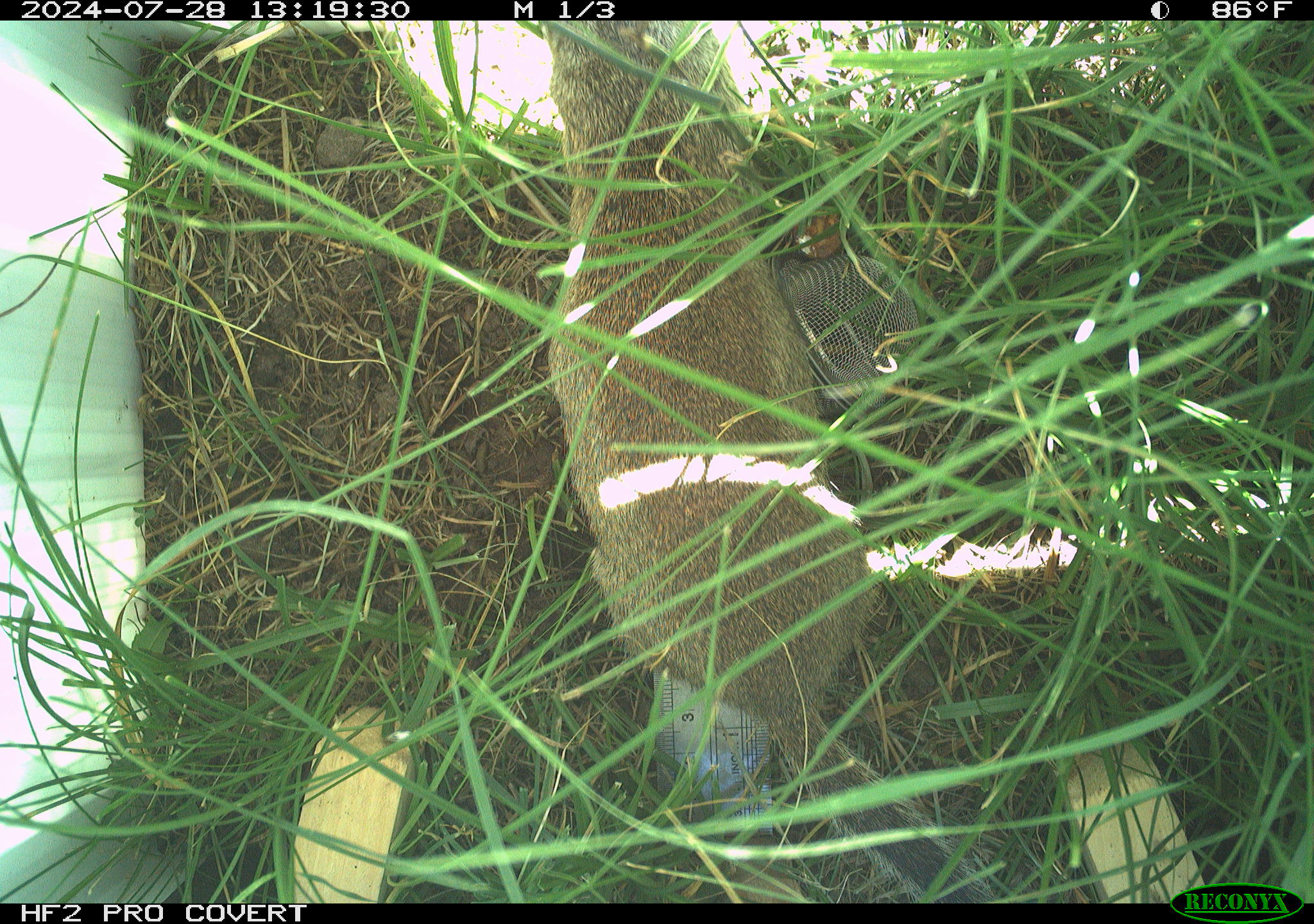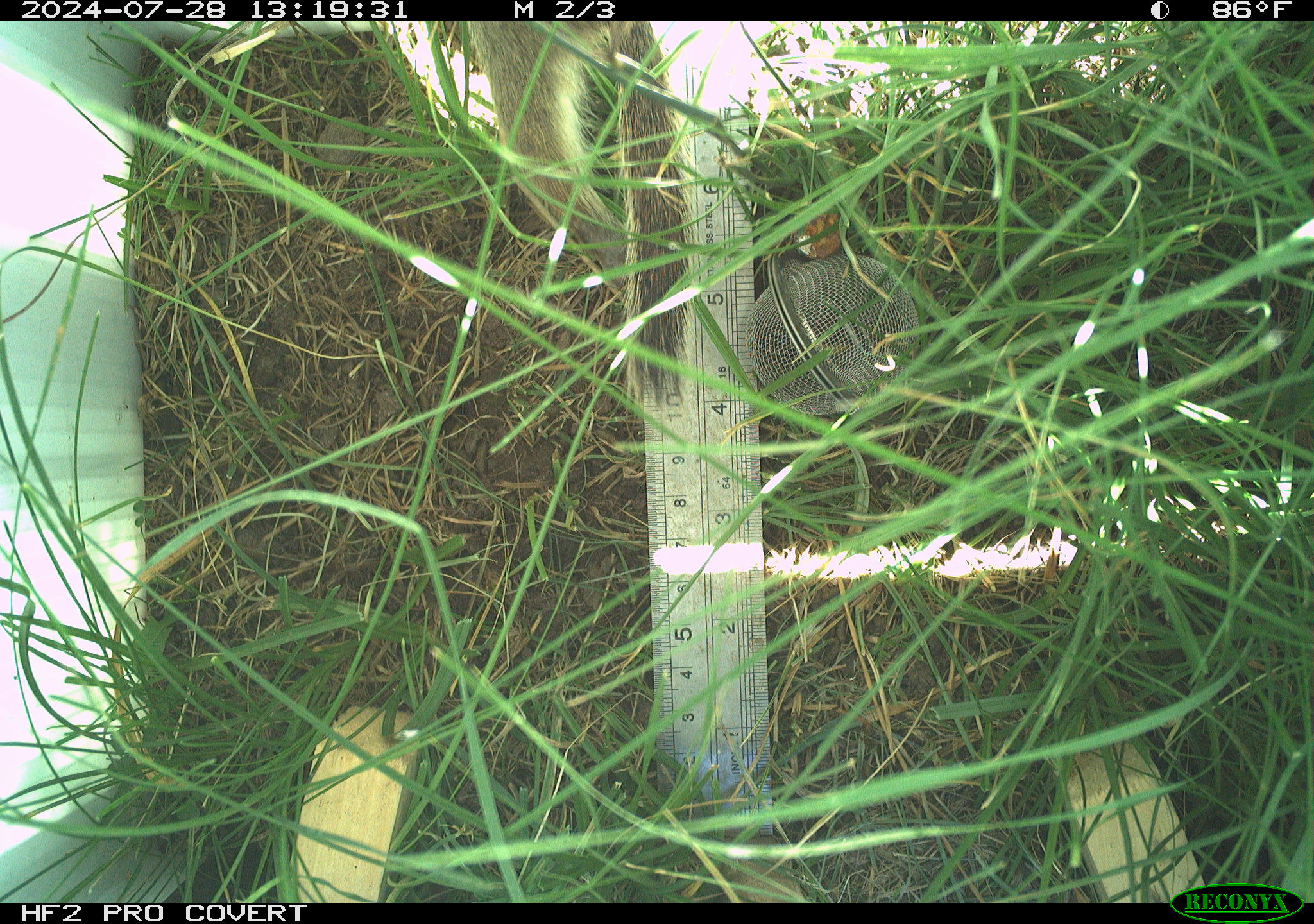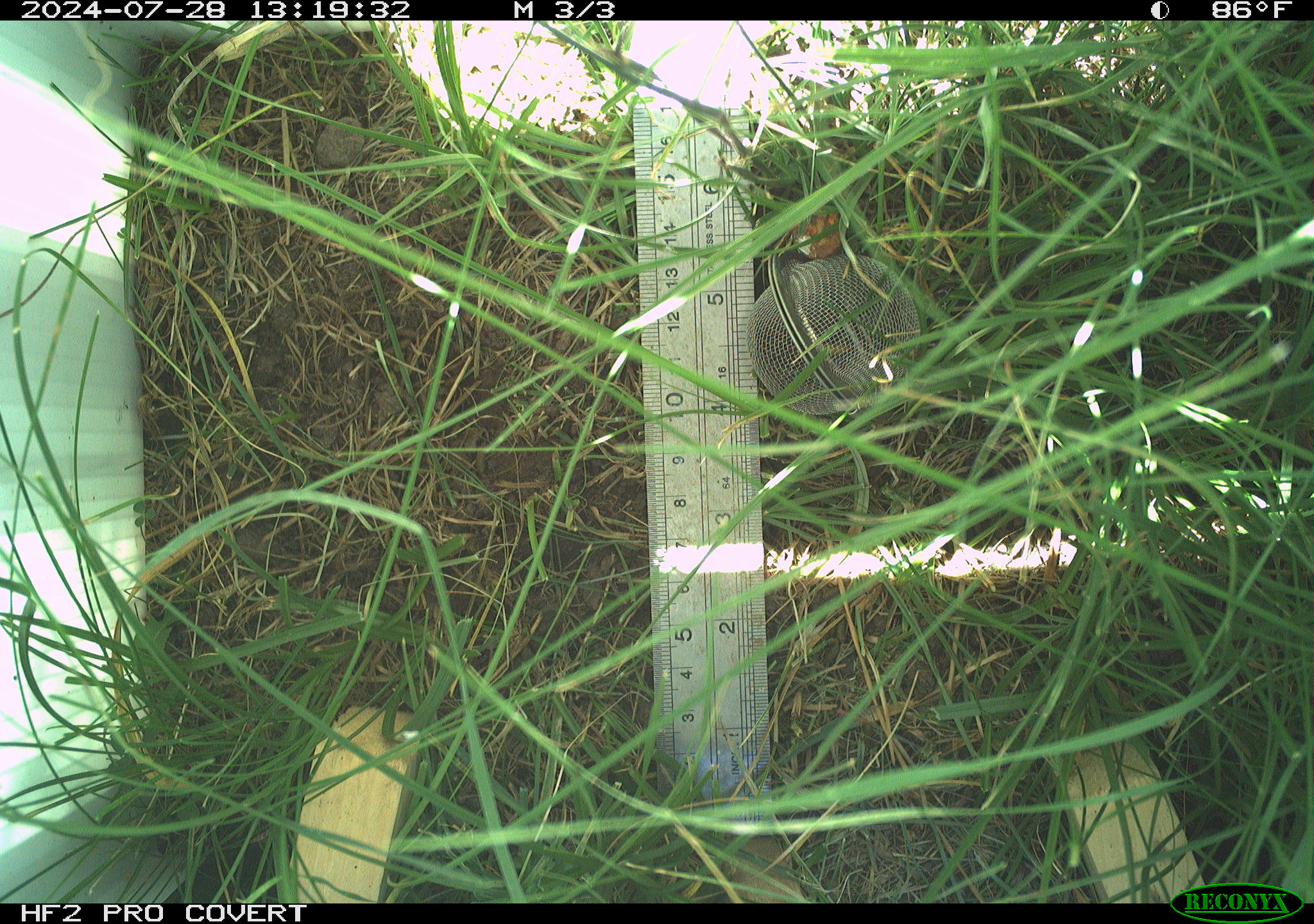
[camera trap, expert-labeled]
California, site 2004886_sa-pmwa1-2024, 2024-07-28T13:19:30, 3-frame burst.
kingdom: Animalia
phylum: Chordata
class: Mammalia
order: Rodentia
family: Sciuridae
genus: Urocitellus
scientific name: Urocitellus beldingi beldingi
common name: belding's ground squirrel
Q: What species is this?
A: Belding's ground squirrel (Urocitellus beldingi beldingi).